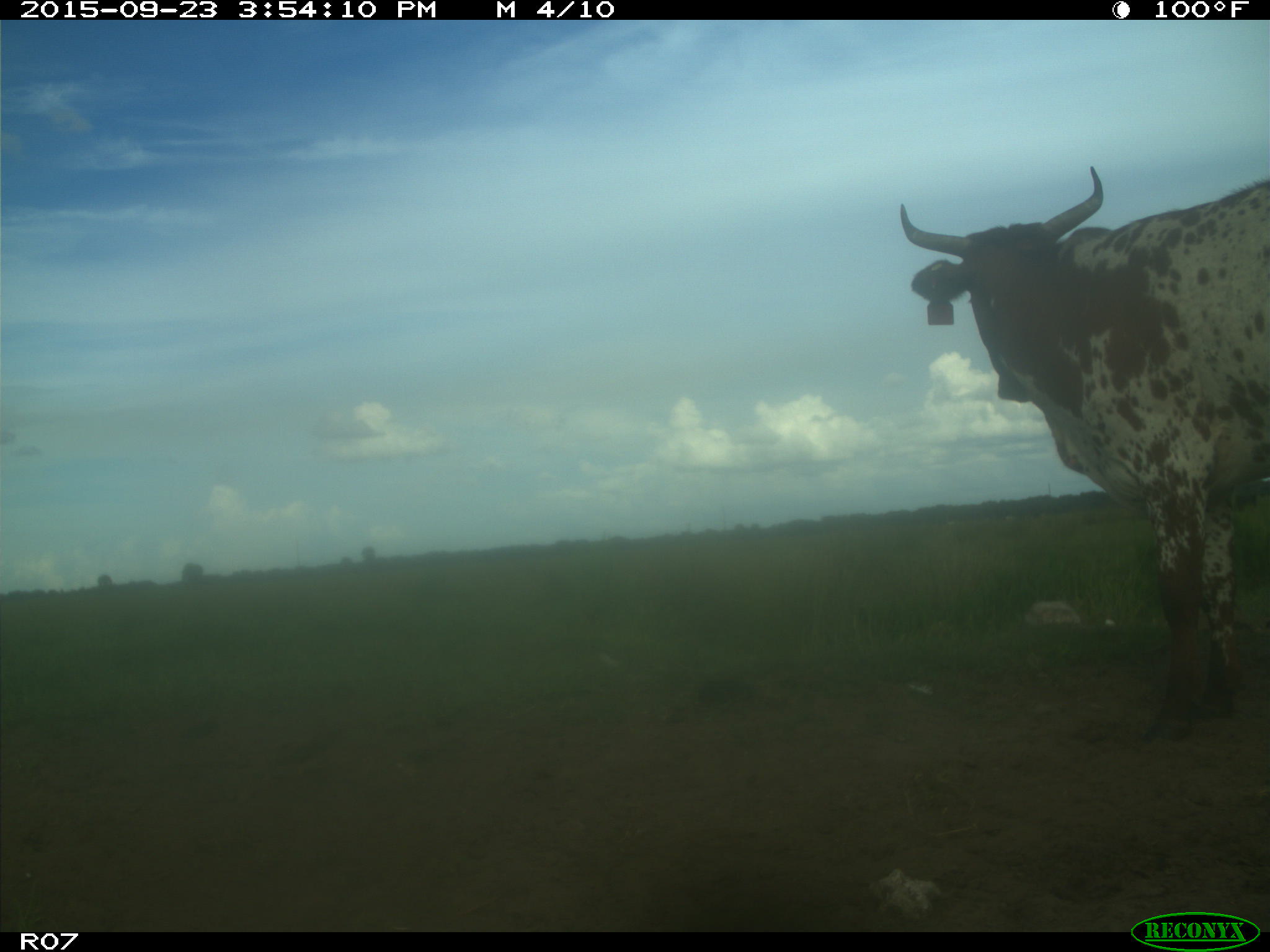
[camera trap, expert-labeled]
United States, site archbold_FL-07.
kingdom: Animalia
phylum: Chordata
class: Mammalia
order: Artiodactyla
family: Bovidae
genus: Bos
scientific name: Bos taurus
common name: domestic cow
Bos taurus (domestic cow).